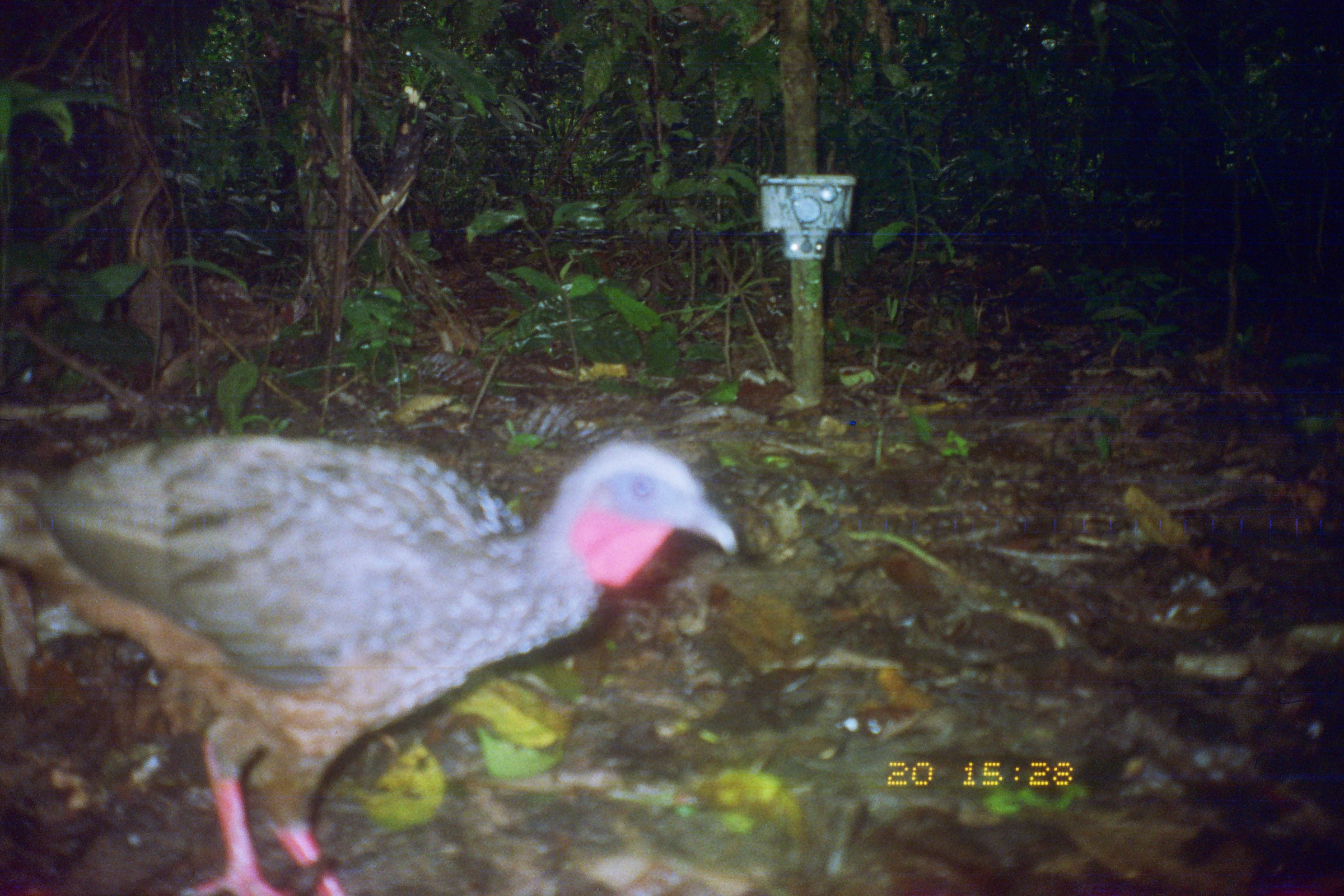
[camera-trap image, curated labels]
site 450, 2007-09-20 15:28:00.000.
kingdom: Animalia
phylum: Chordata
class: Aves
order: Galliformes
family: Cracidae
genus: Penelope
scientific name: Penelope jacquacu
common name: spix's guan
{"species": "Penelope jacquacu (spix's guan)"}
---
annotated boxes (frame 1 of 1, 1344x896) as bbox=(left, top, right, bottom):
penelope jacquacu: bbox=(0, 425, 741, 891)